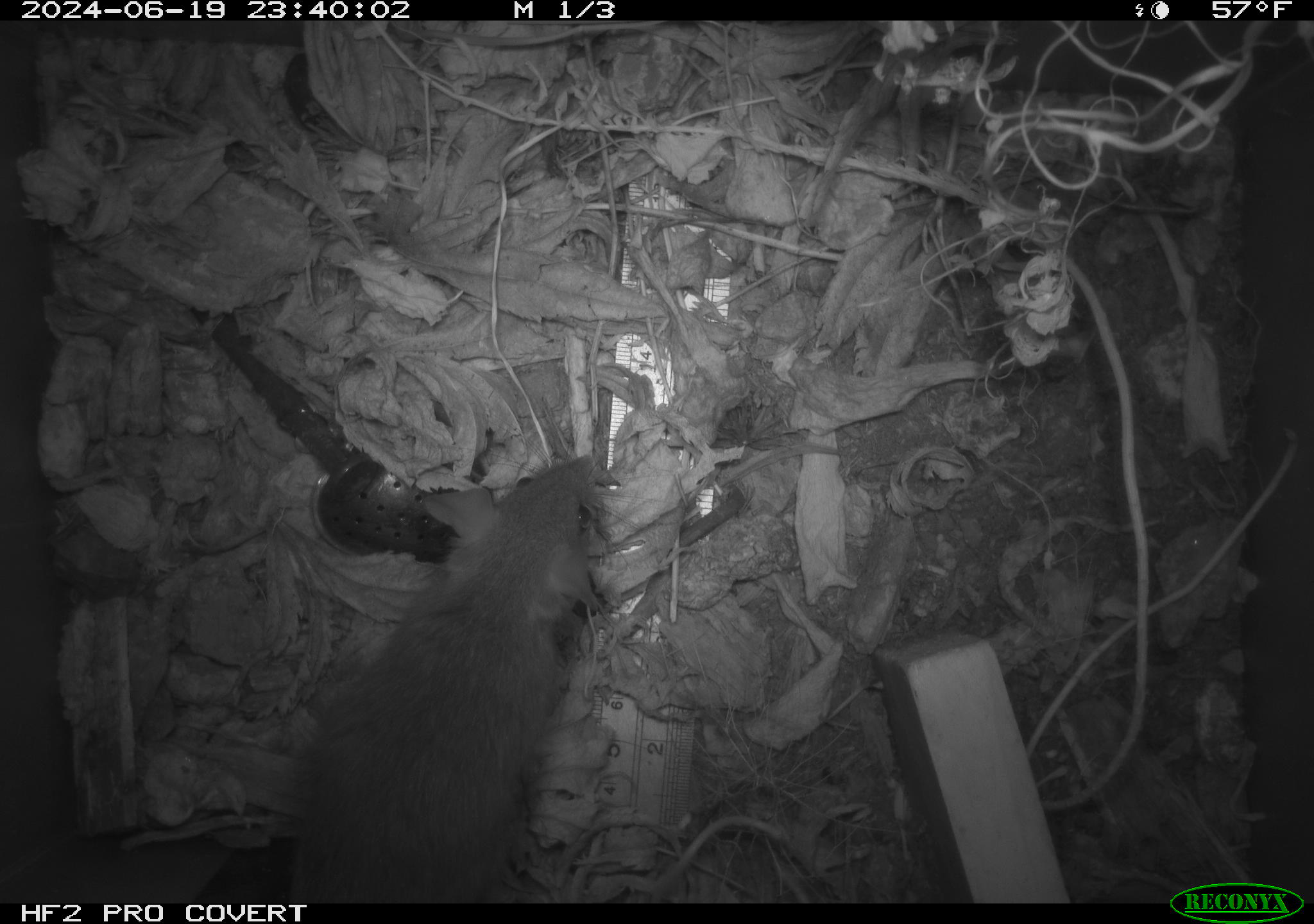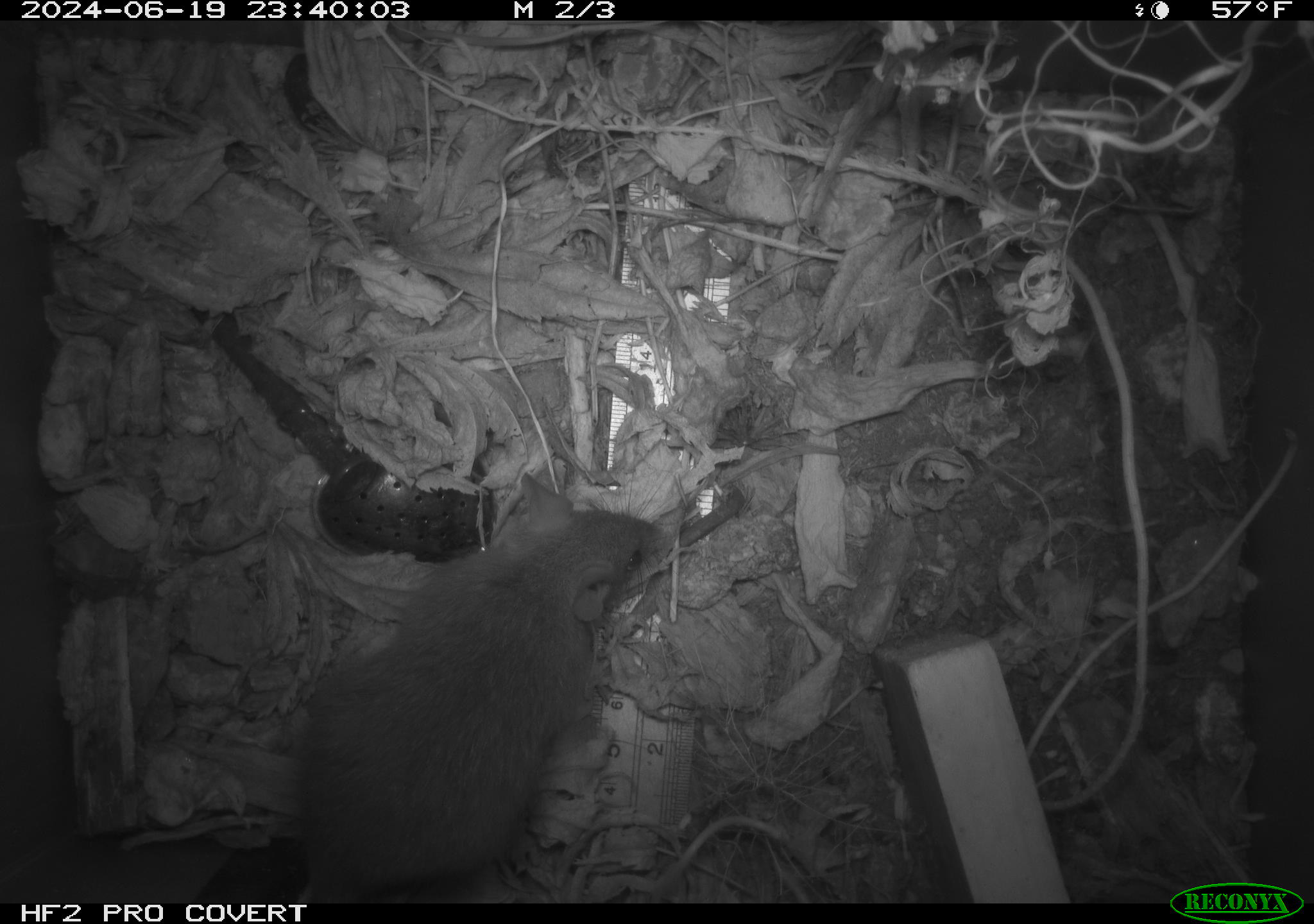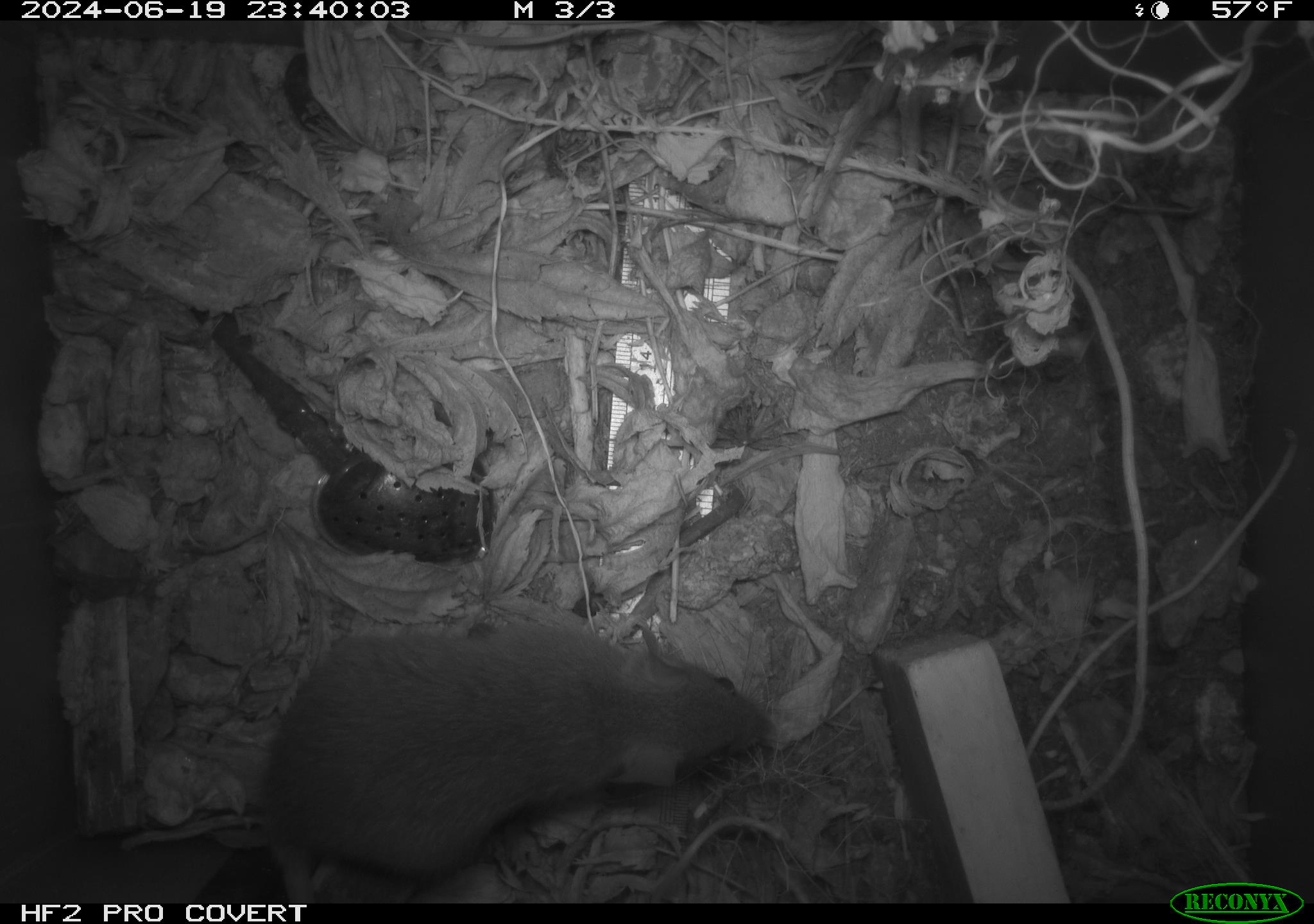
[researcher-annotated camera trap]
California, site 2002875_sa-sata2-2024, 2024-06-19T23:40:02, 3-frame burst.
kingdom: Animalia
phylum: Chordata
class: Mammalia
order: Rodentia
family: Muridae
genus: Rattus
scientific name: Rattus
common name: rat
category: rattus species